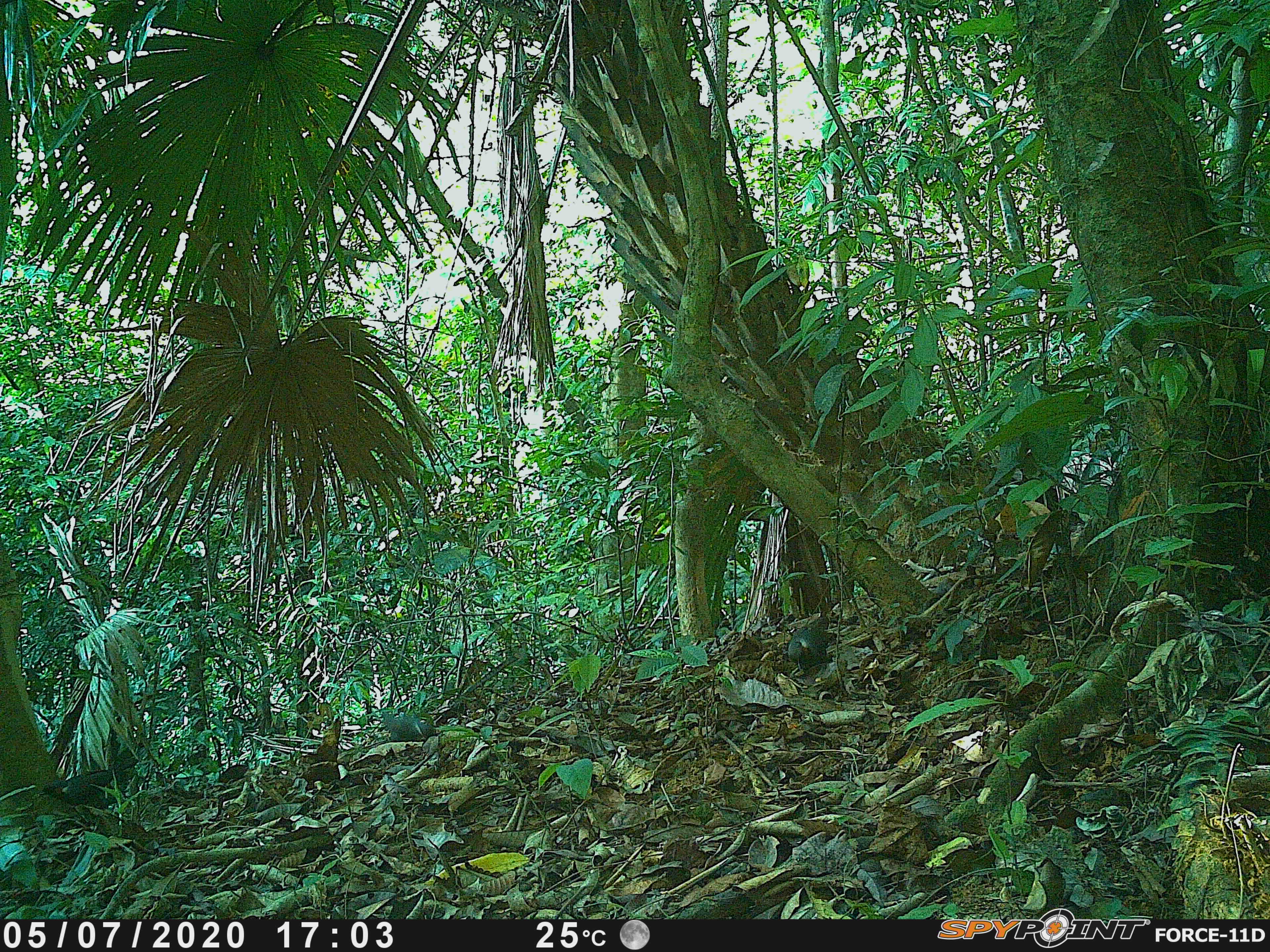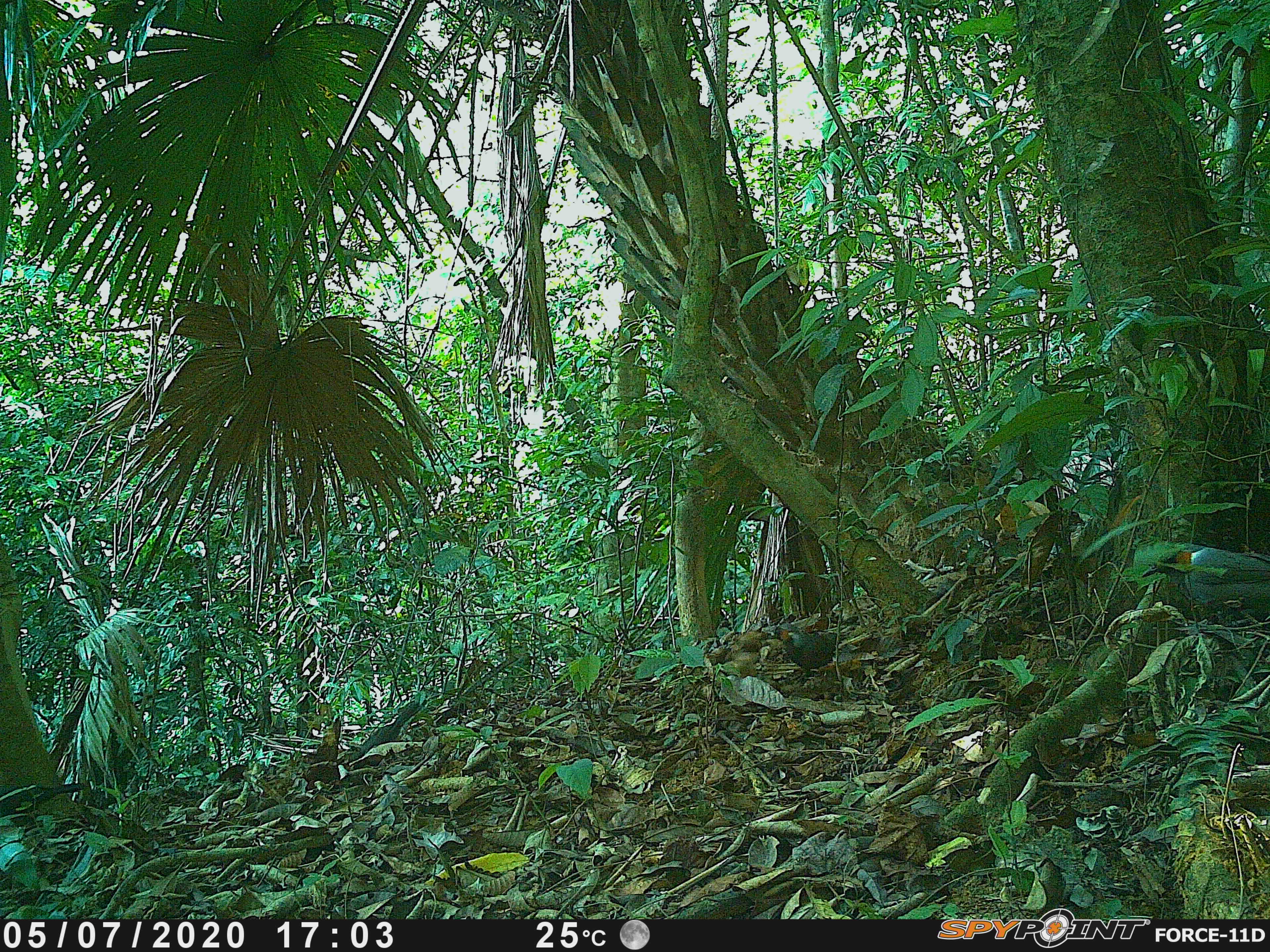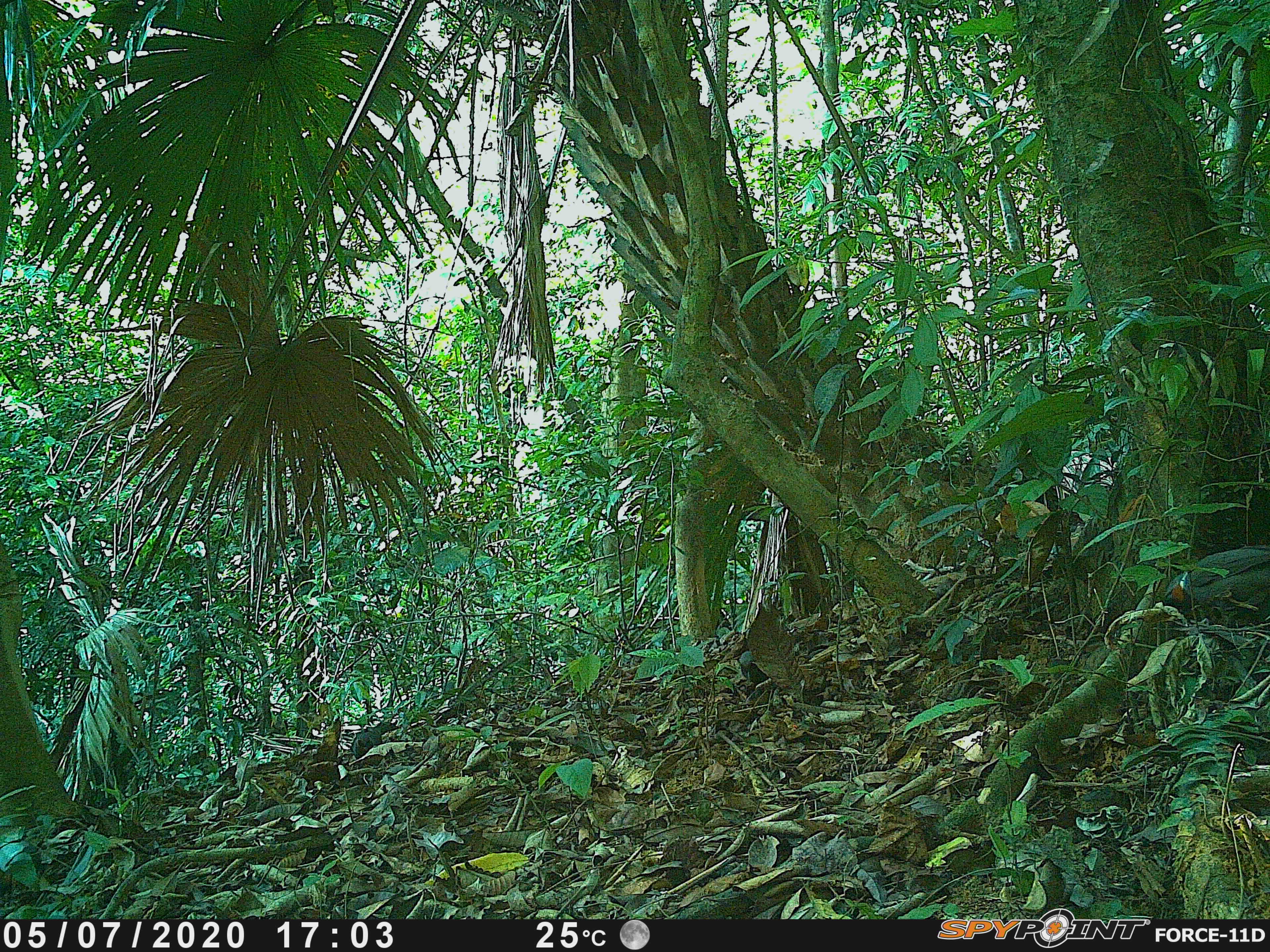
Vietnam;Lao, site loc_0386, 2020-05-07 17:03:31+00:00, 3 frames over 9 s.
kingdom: Animalia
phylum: Chordata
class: Aves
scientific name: Aves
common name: bird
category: unidentified bird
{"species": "unidentified bird (bird) (Aves)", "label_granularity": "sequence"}